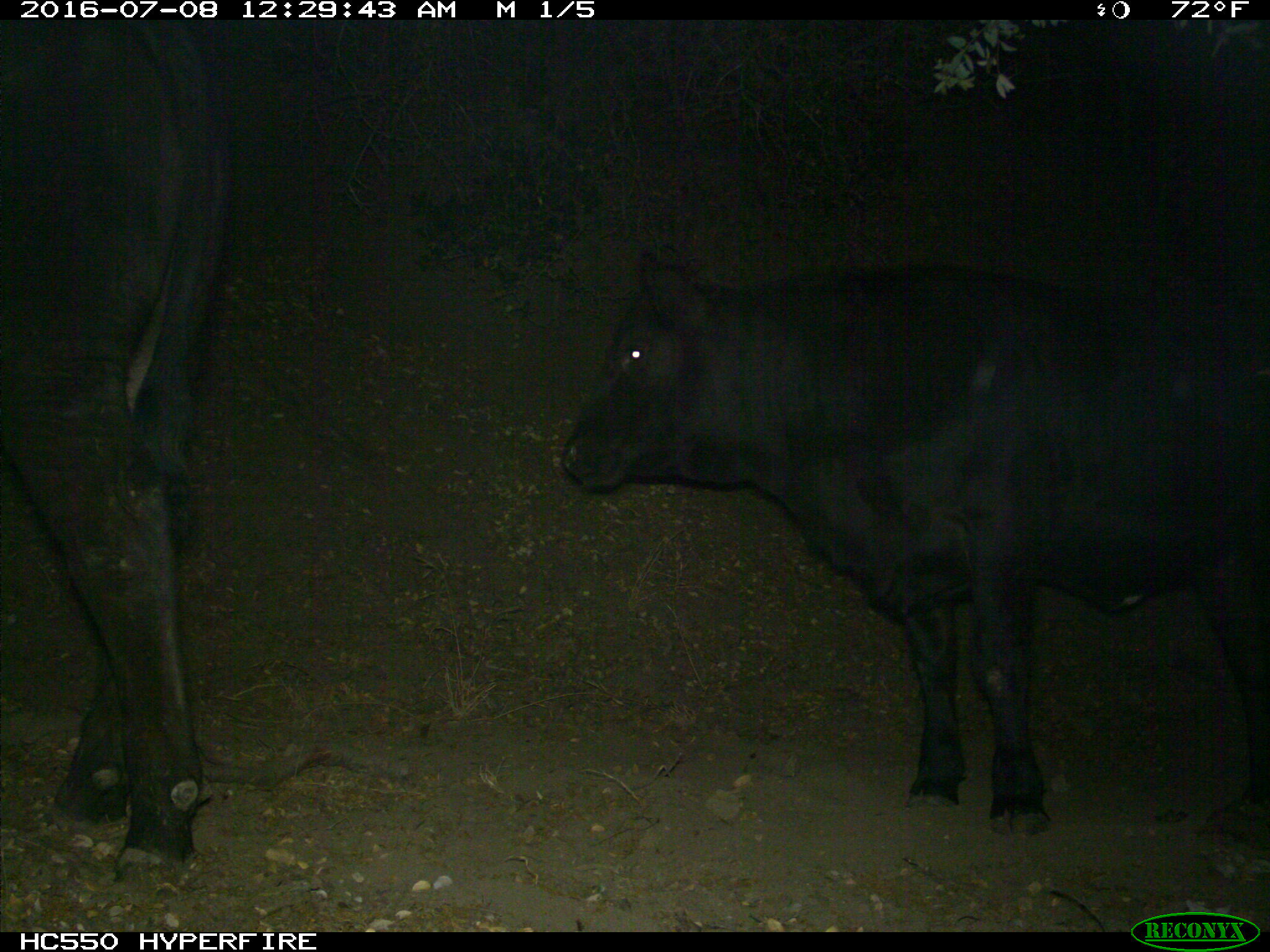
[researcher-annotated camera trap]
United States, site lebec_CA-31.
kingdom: Animalia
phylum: Chordata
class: Mammalia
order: Artiodactyla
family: Bovidae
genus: Bos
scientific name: Bos taurus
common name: domestic cow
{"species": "Bos taurus (domestic cow)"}